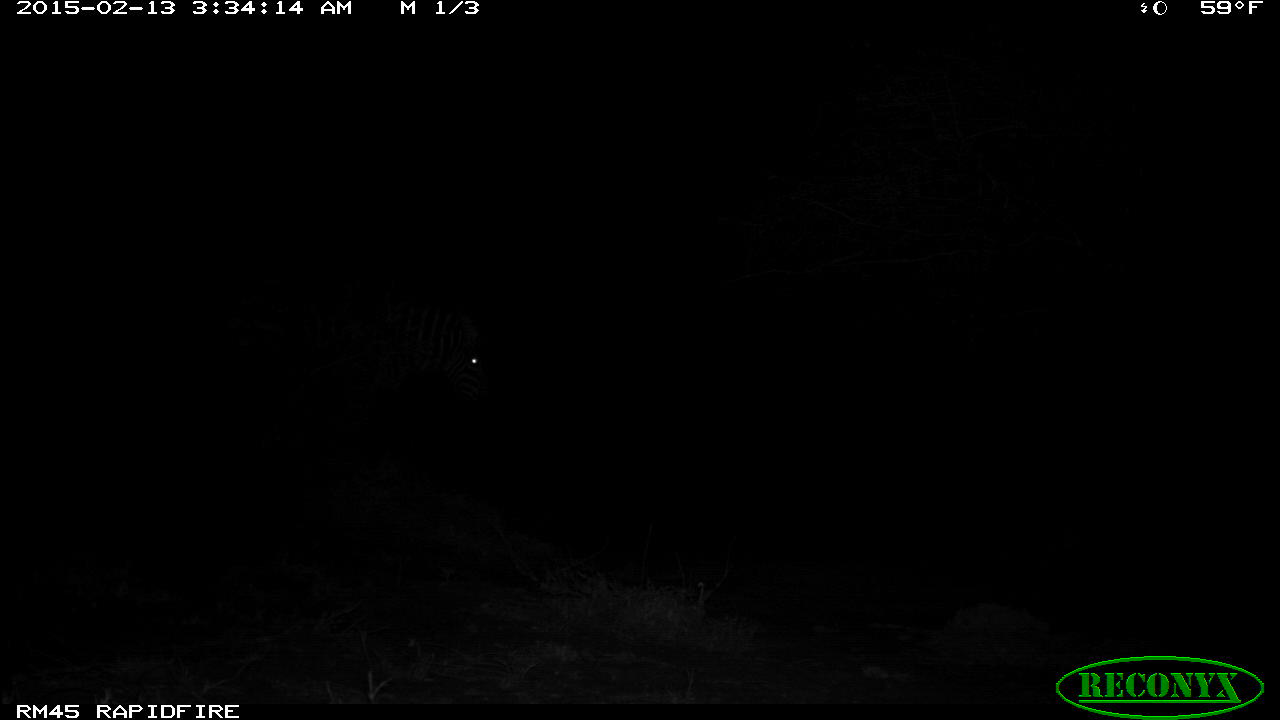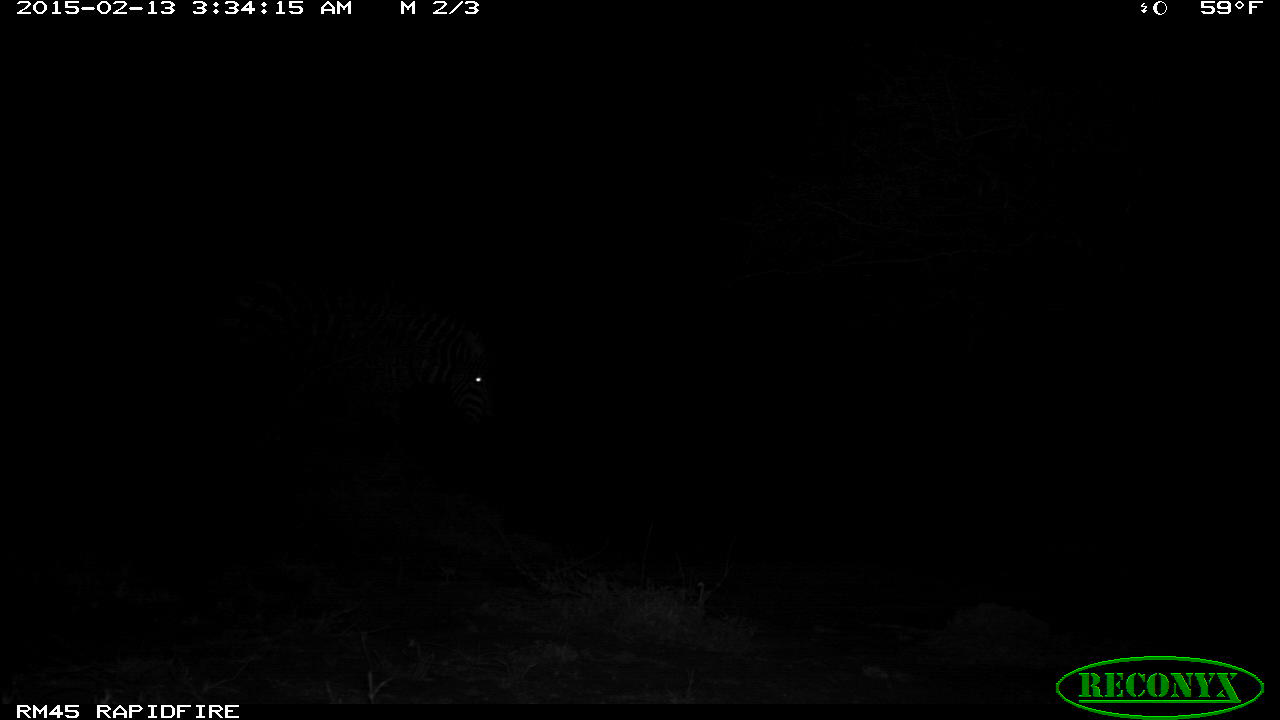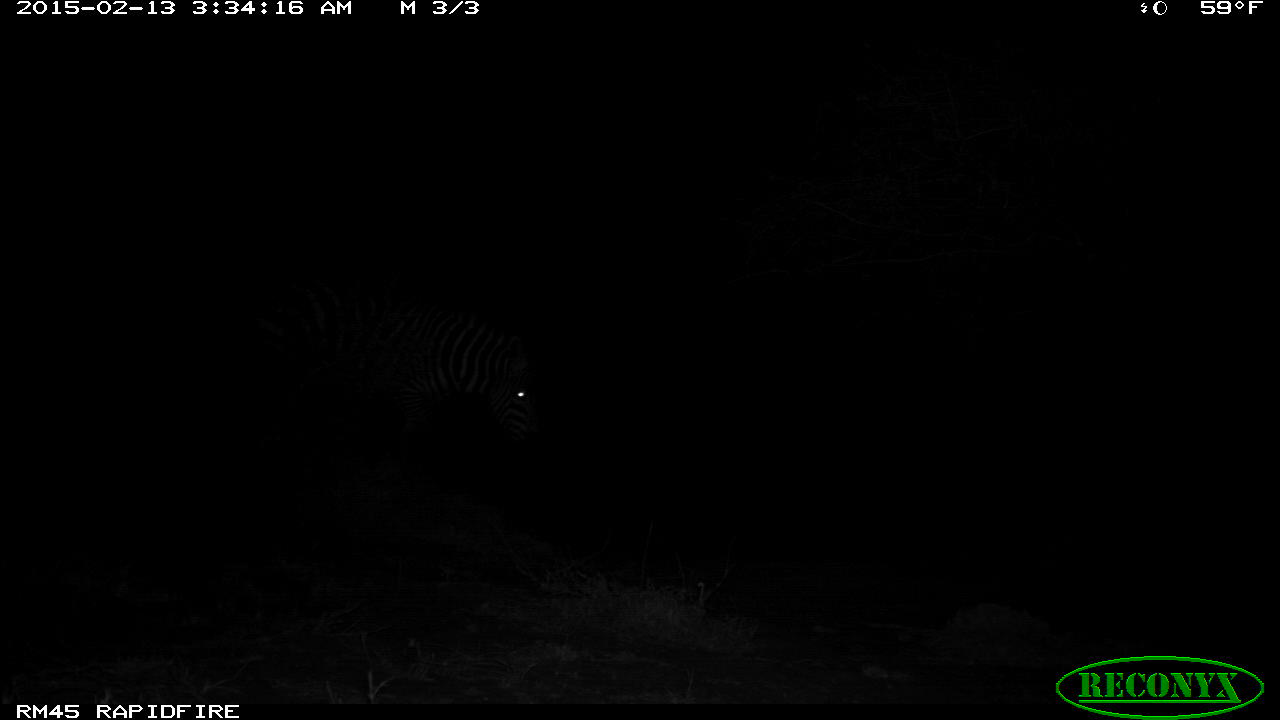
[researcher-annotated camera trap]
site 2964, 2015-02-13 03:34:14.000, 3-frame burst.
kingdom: Animalia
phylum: Chordata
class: Mammalia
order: Perissodactyla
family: Equidae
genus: Equus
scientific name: Equus quagga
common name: plains zebra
Equus quagga (plains zebra), count 1.